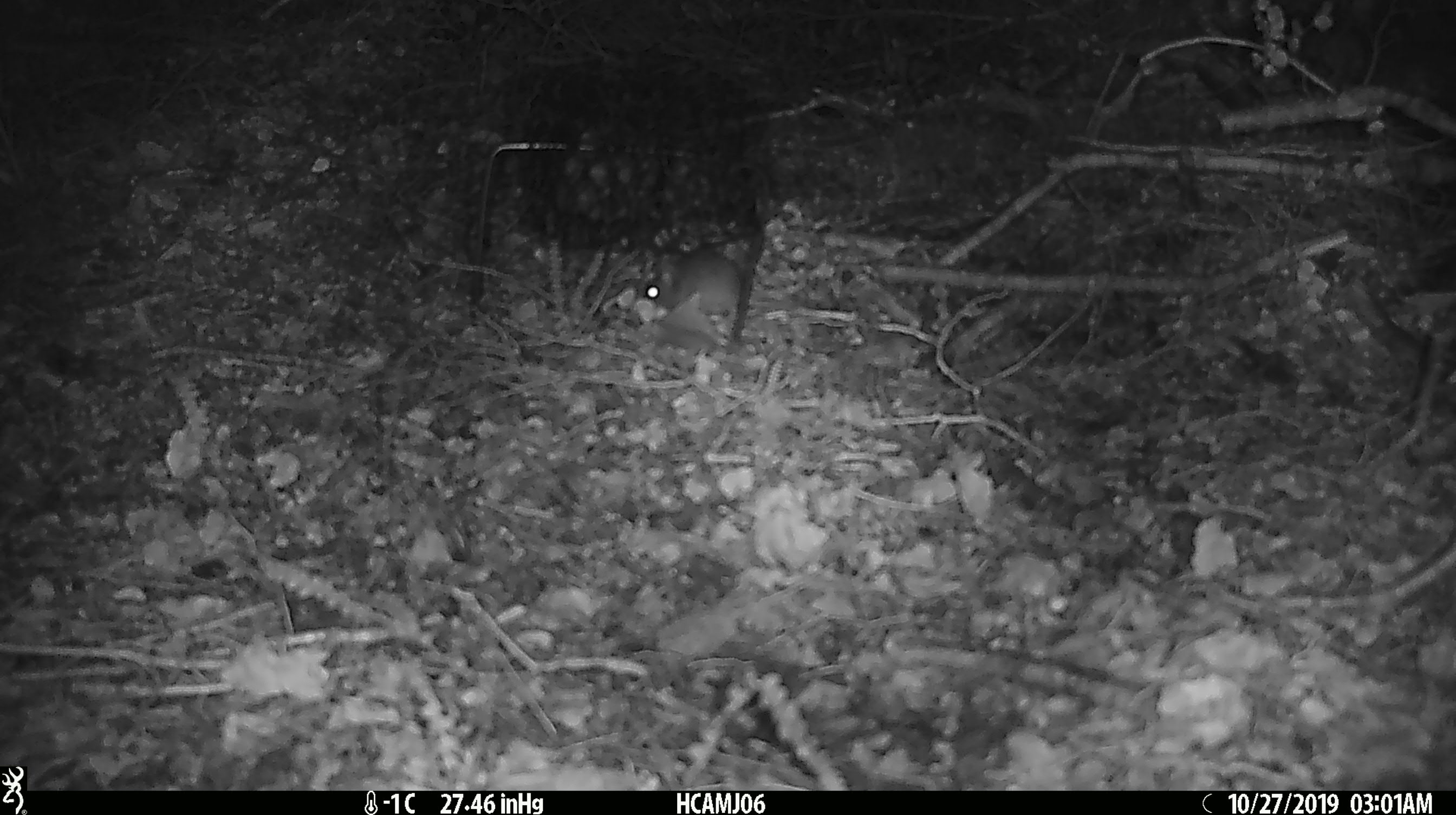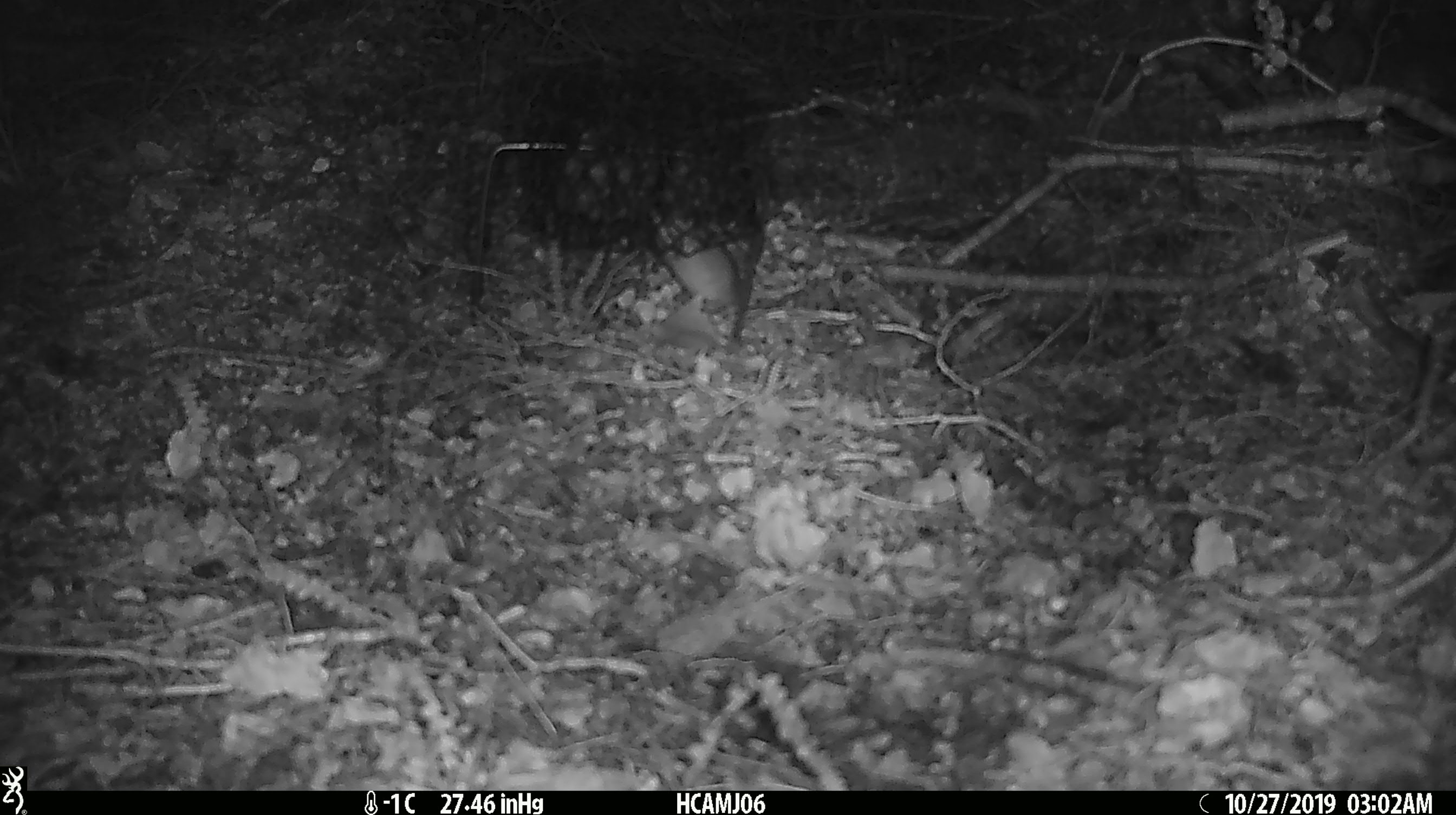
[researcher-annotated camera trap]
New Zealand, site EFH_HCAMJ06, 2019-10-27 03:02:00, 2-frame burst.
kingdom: Animalia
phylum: Chordata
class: Mammalia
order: Rodentia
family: Muridae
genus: Mus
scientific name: Mus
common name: mouse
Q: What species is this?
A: Mouse (Mus).